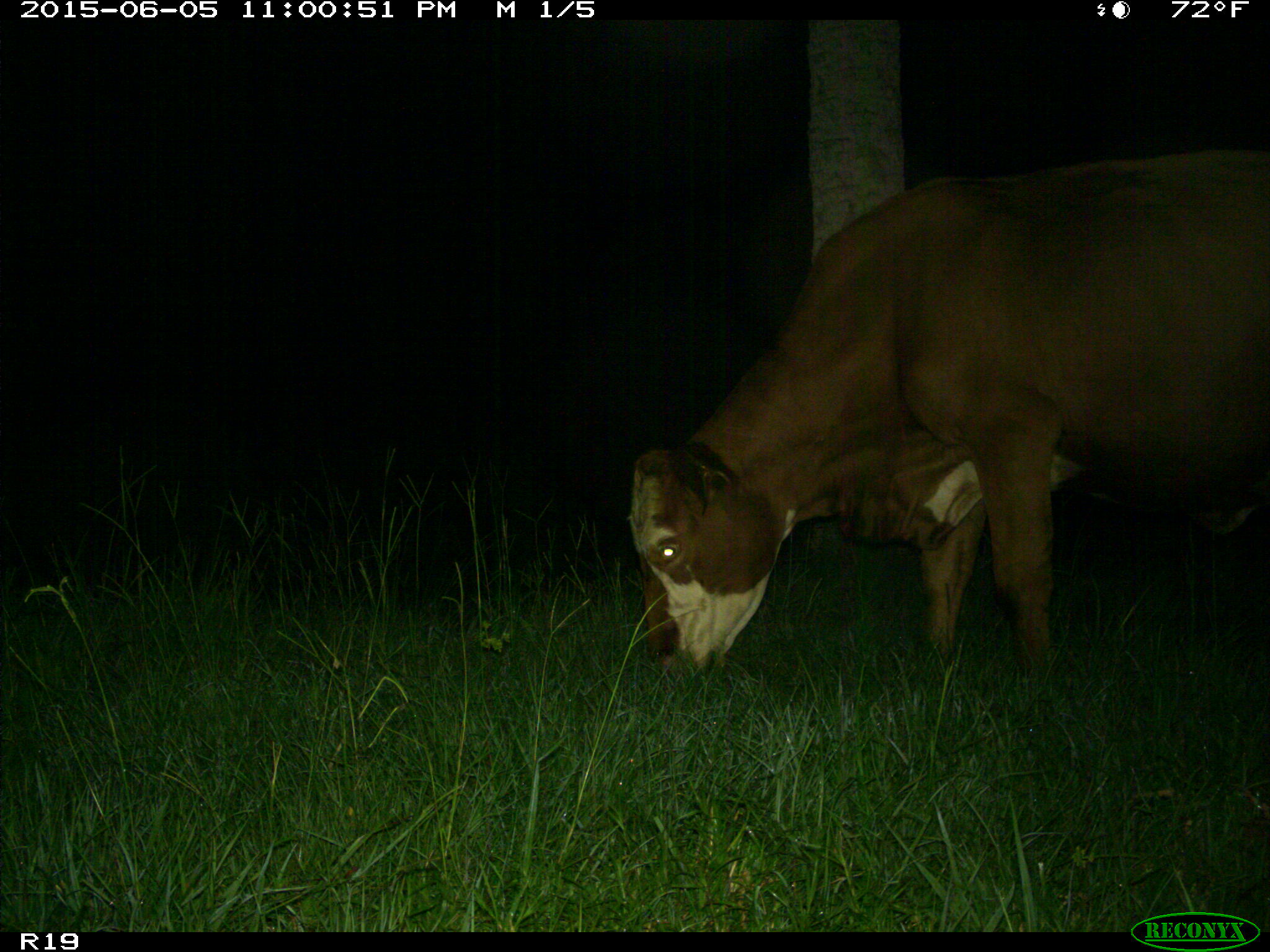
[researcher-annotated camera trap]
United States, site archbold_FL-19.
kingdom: Animalia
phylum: Chordata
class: Mammalia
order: Artiodactyla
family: Bovidae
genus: Bos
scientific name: Bos taurus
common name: domestic cow